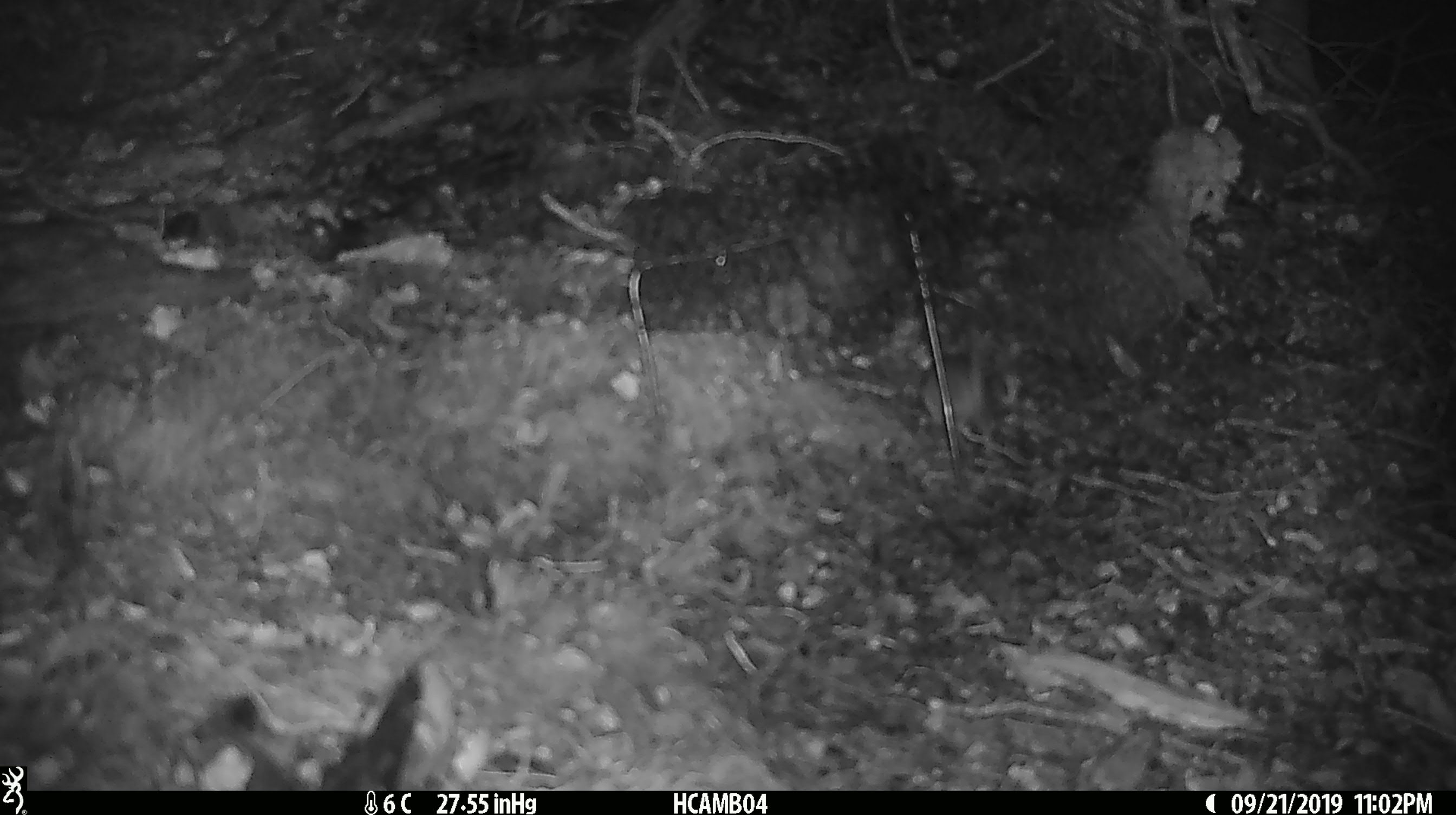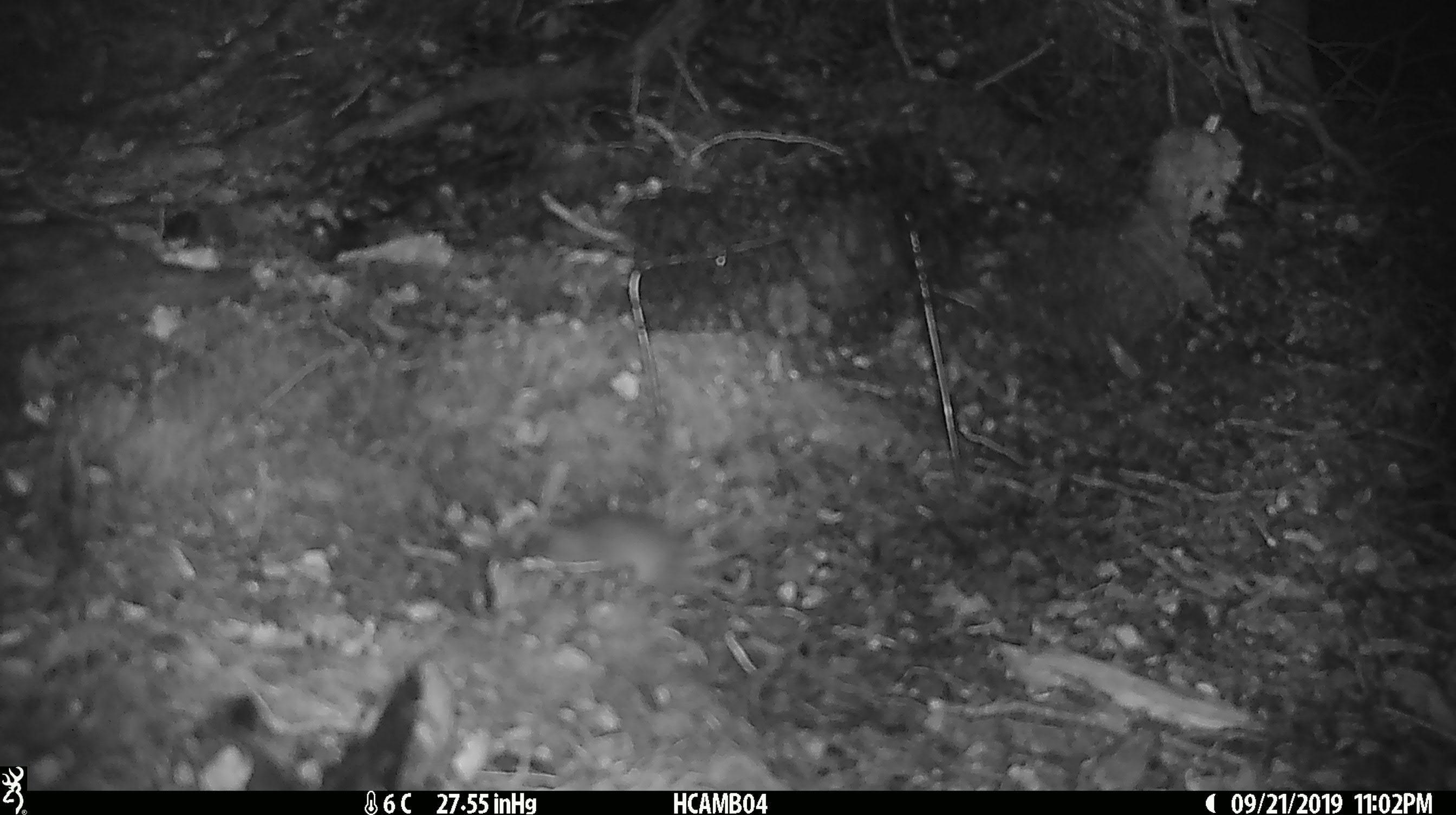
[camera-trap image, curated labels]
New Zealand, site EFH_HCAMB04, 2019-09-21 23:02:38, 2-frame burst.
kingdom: Animalia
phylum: Chordata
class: Mammalia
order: Rodentia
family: Muridae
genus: Mus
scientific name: Mus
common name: mouse